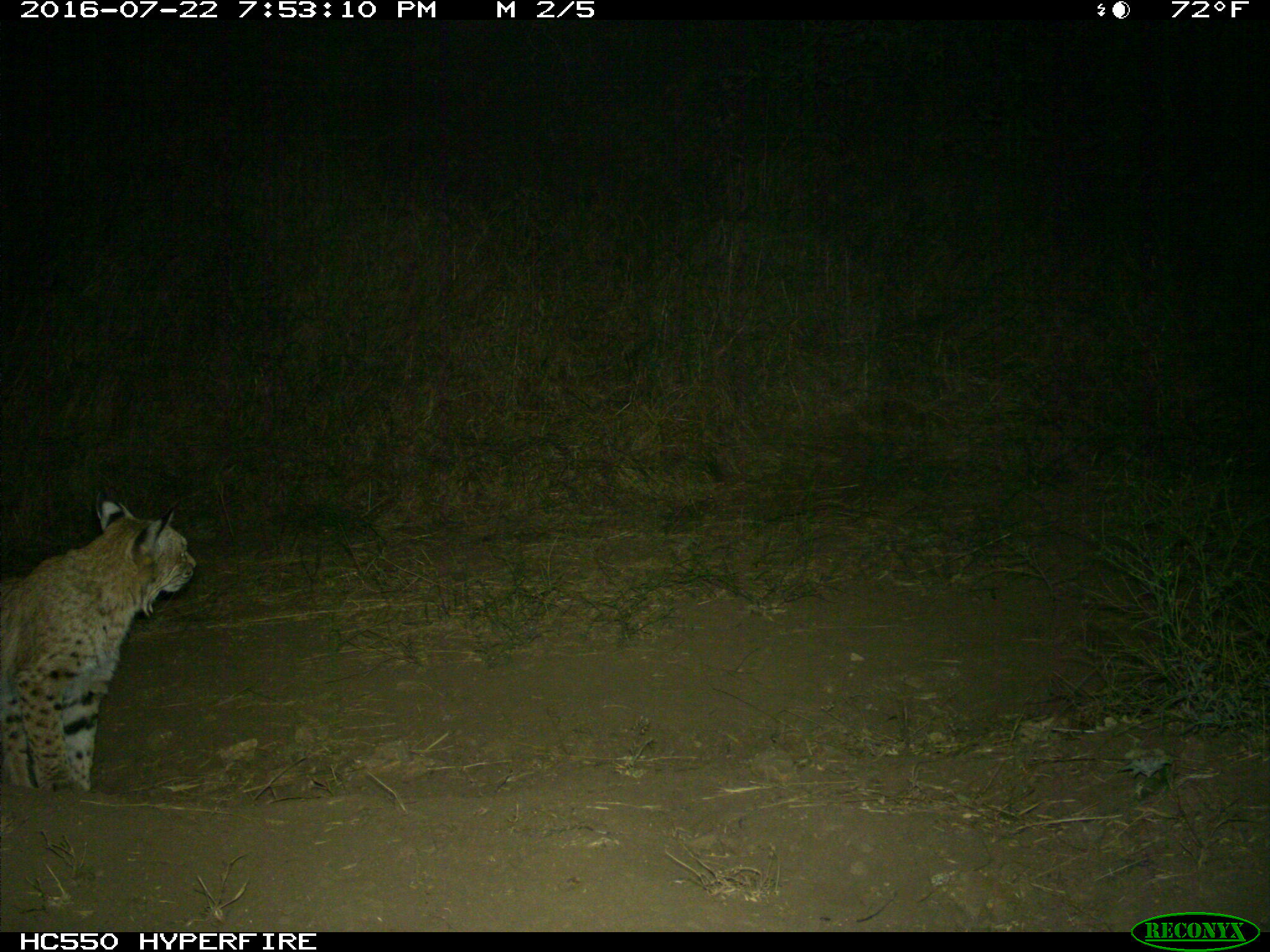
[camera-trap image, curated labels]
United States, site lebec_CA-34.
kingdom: Animalia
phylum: Chordata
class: Mammalia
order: Carnivora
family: Felidae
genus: Lynx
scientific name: Lynx rufus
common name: bobcat